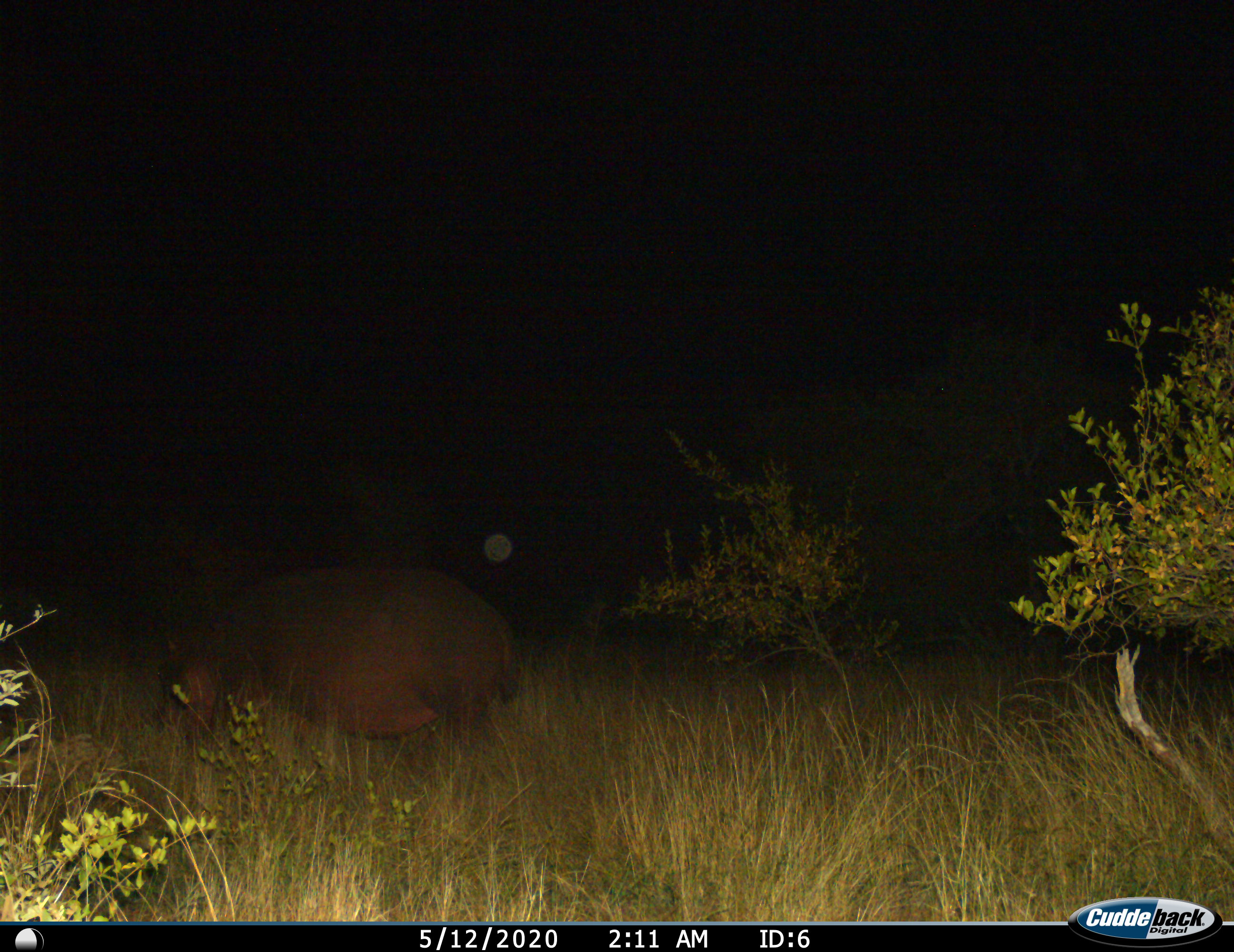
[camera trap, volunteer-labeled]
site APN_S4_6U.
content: unidentified animal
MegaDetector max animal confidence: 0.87